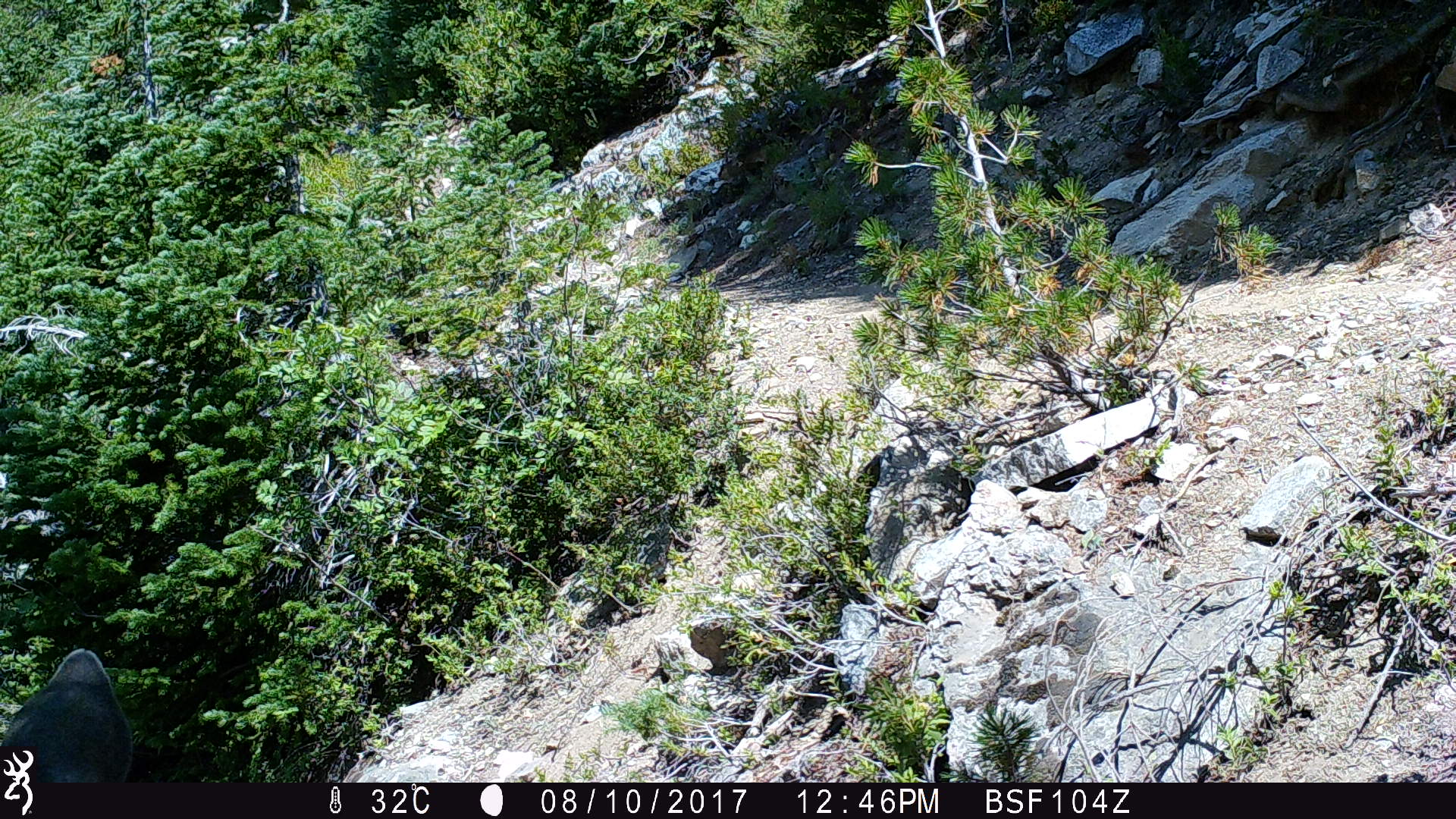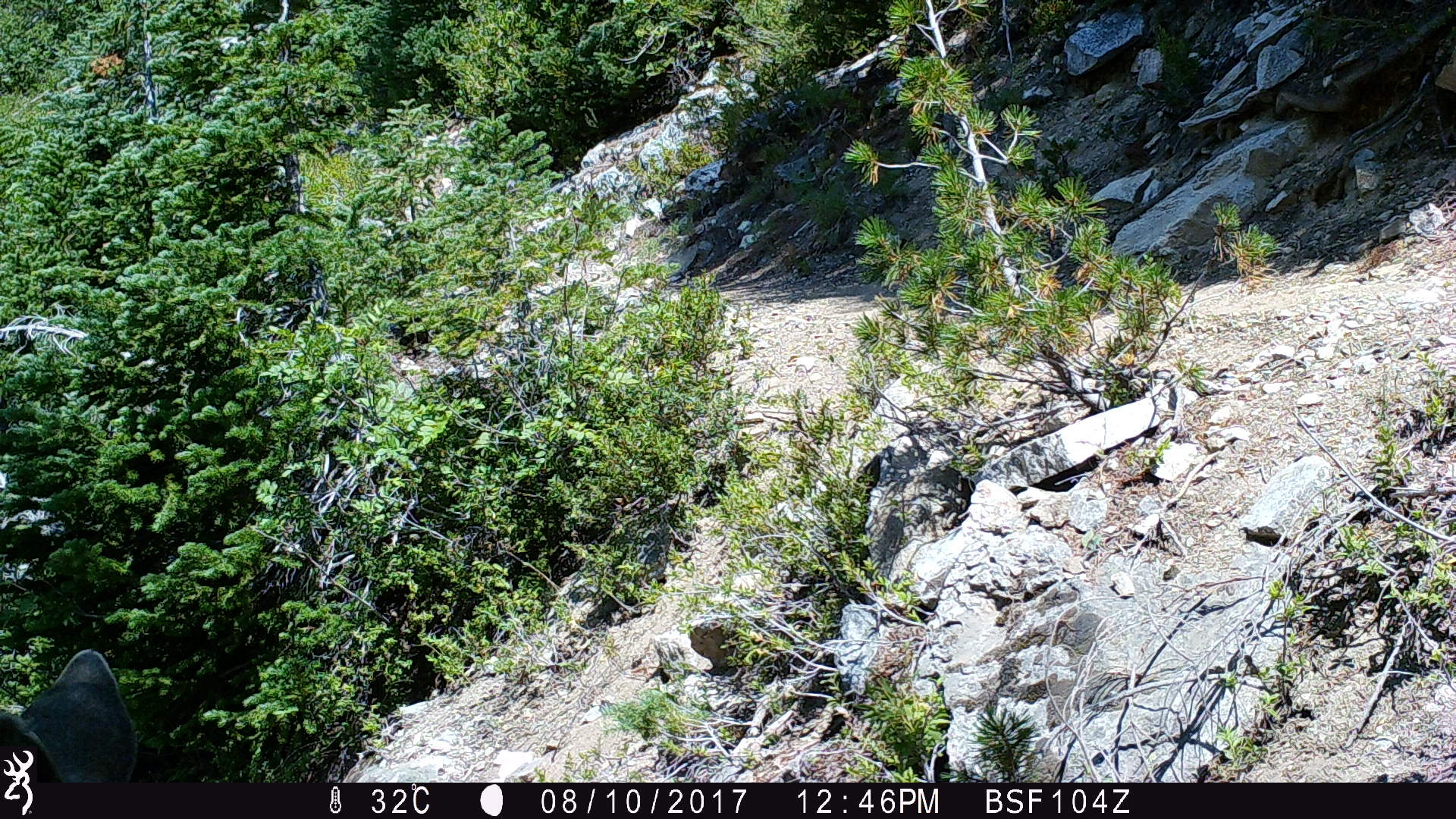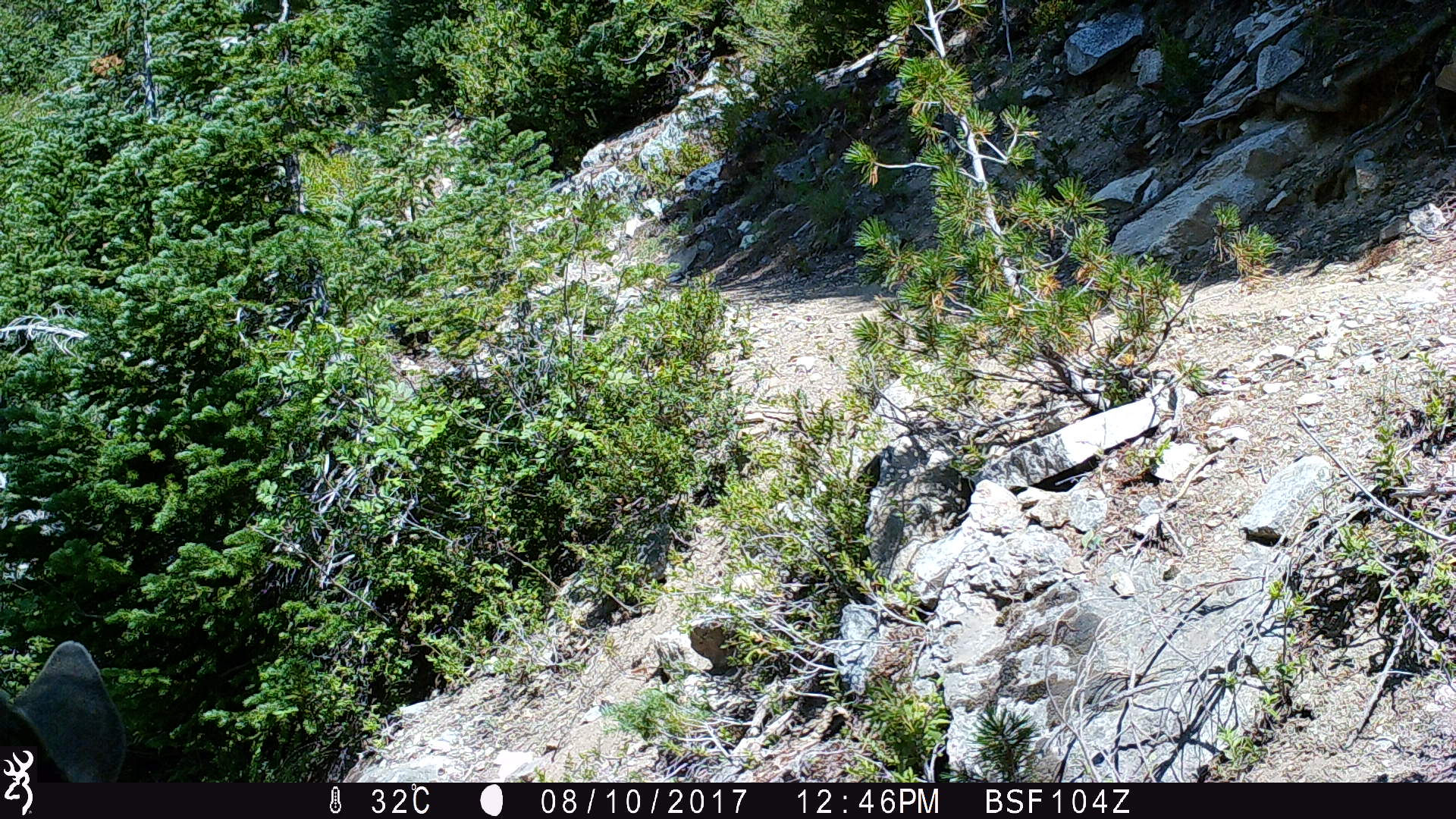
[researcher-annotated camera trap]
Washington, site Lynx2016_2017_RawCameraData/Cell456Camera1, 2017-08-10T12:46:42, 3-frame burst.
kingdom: Animalia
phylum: Chordata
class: Mammalia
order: Artiodactyla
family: Cervidae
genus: Odocoileus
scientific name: Odocoileus hemionus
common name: mule deer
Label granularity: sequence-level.